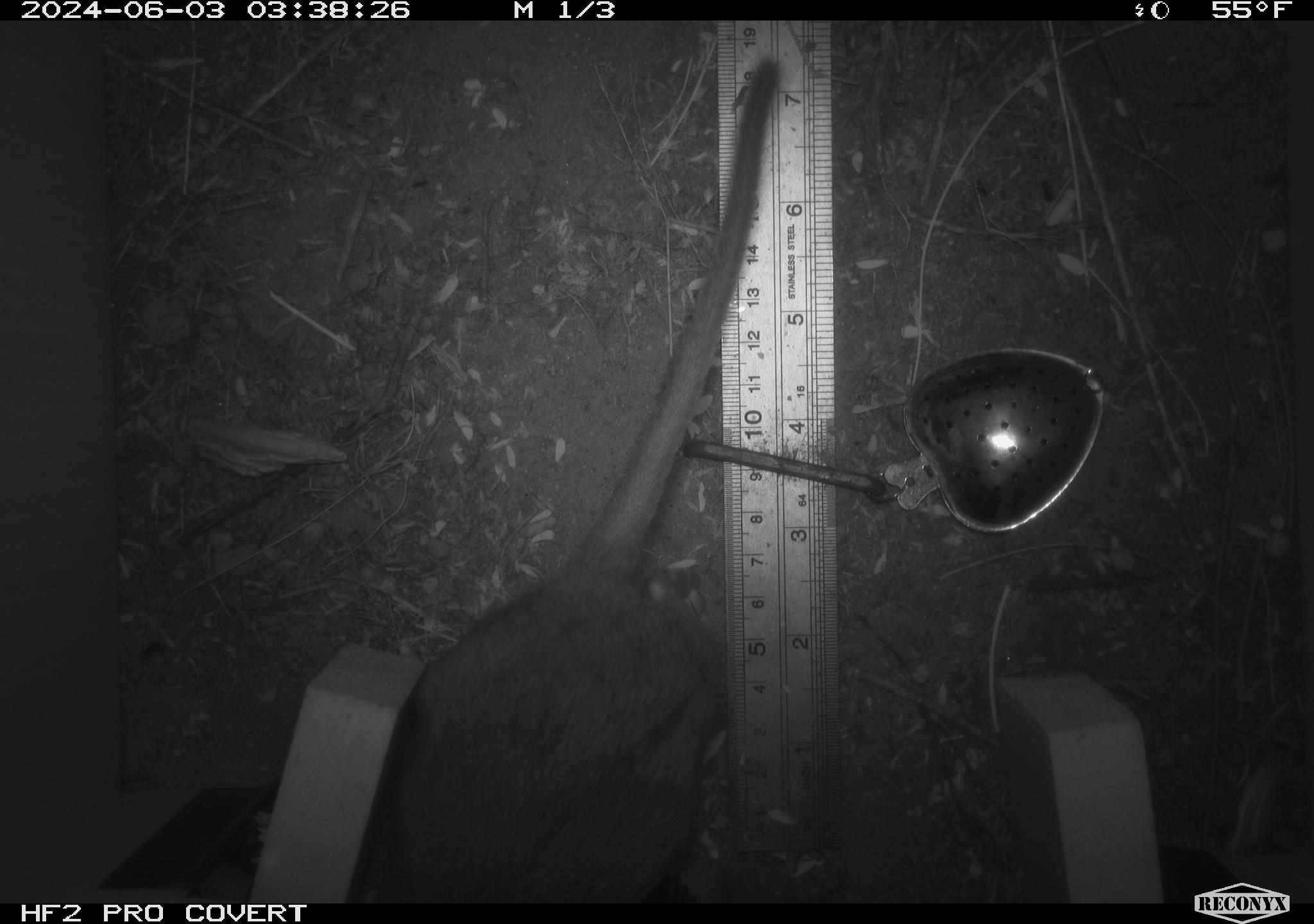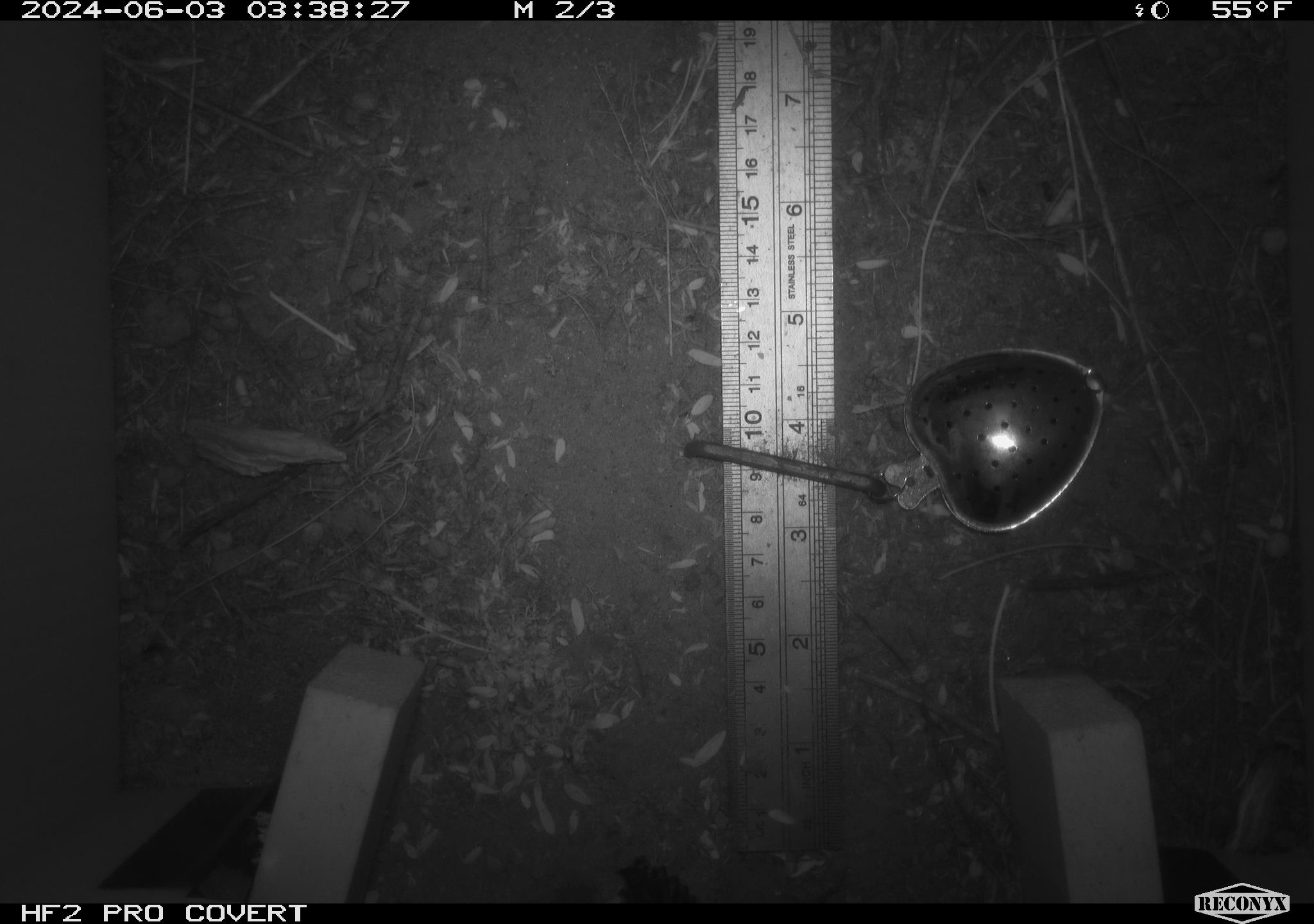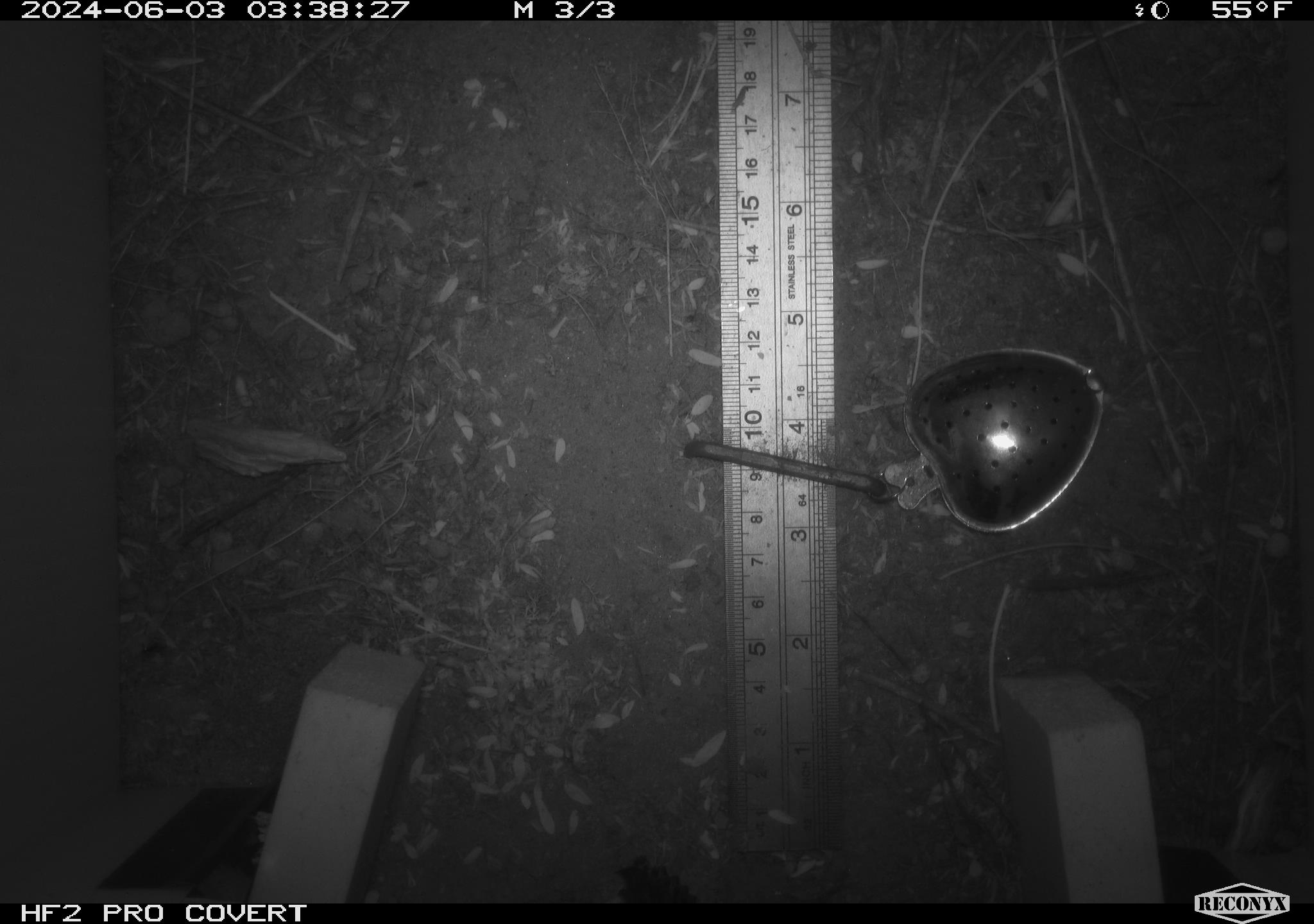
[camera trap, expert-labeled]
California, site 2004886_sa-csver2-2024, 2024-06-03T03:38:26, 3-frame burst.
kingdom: Animalia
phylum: Chordata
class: Mammalia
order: Rodentia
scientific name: Rodentia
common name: rodent